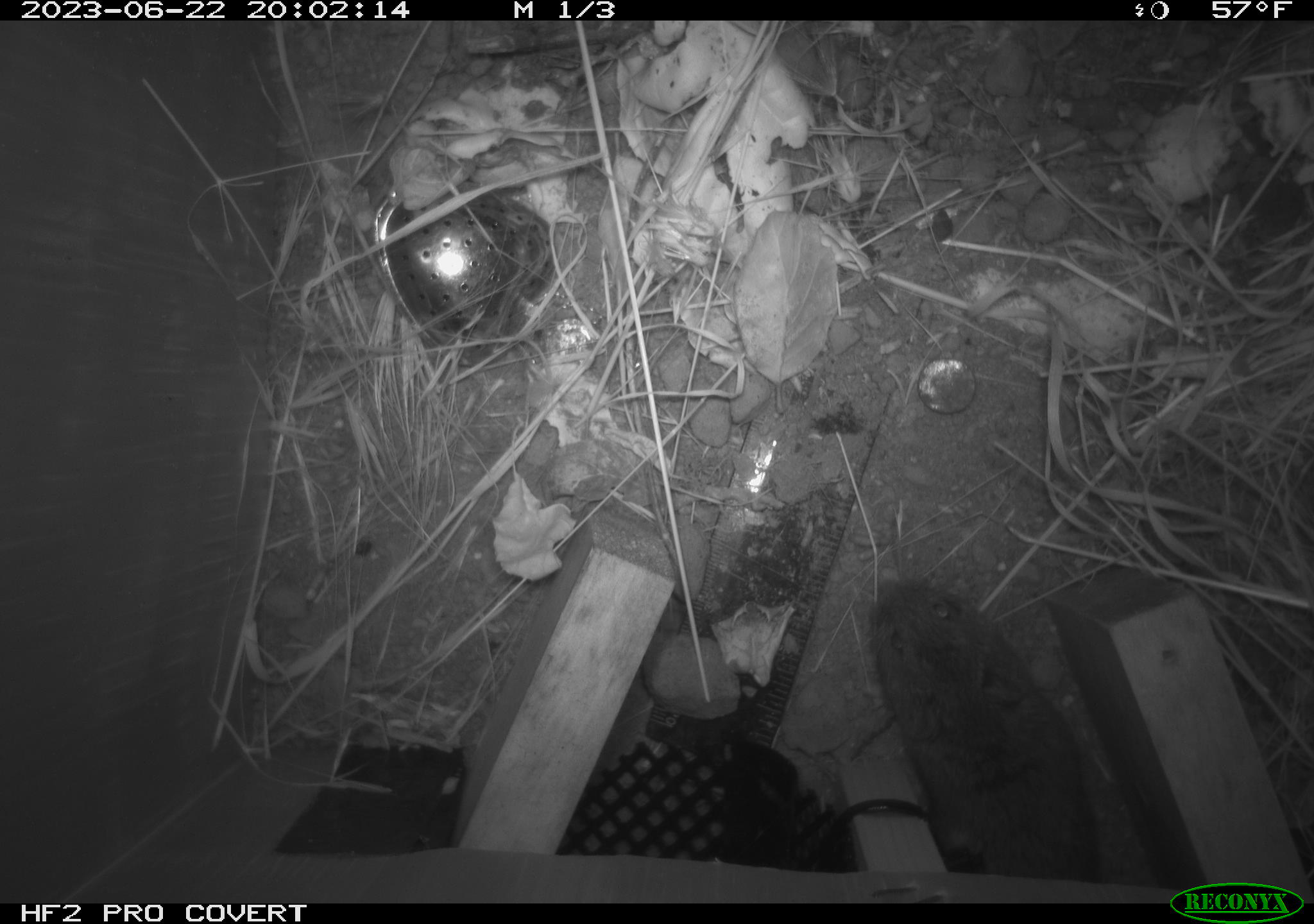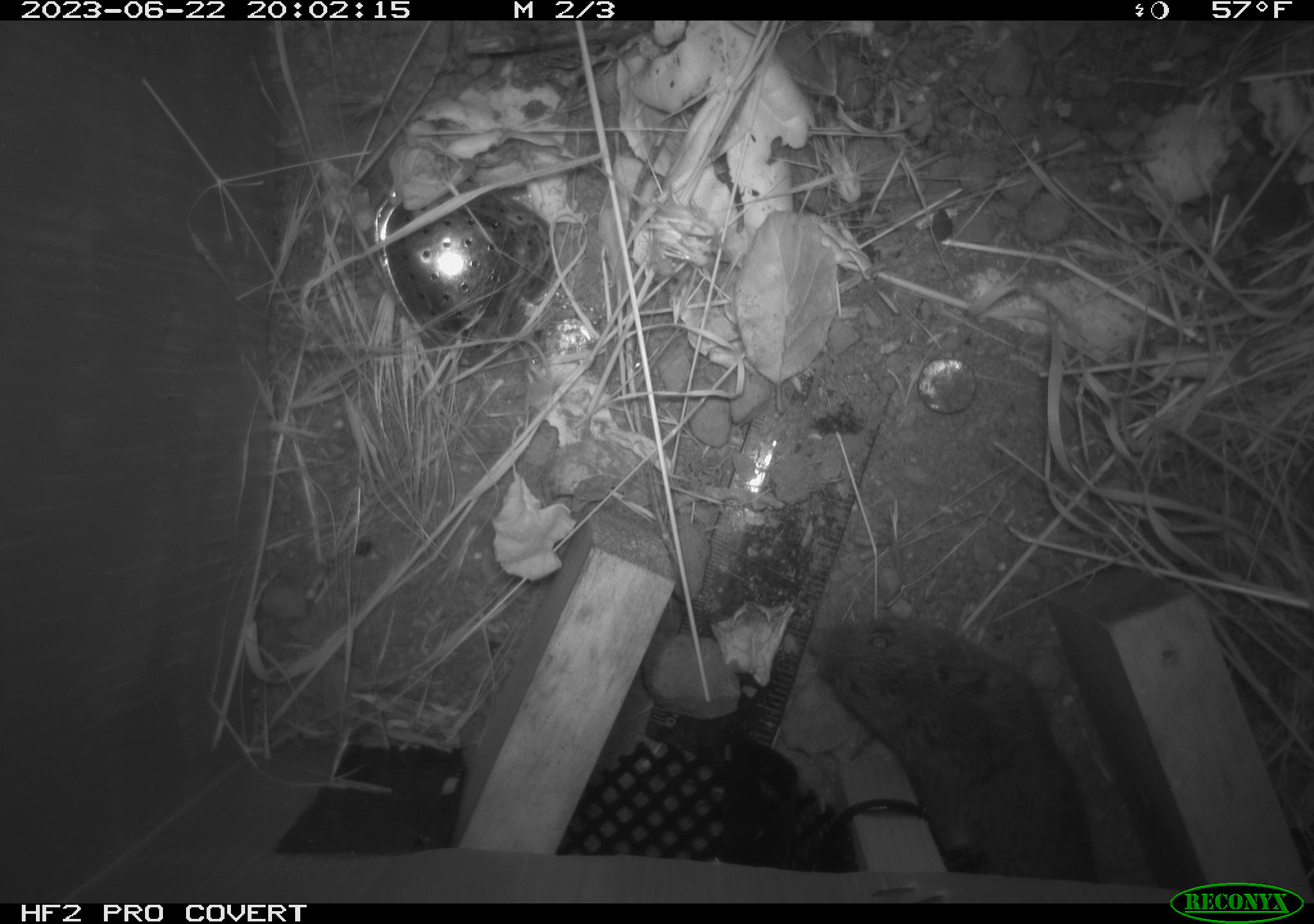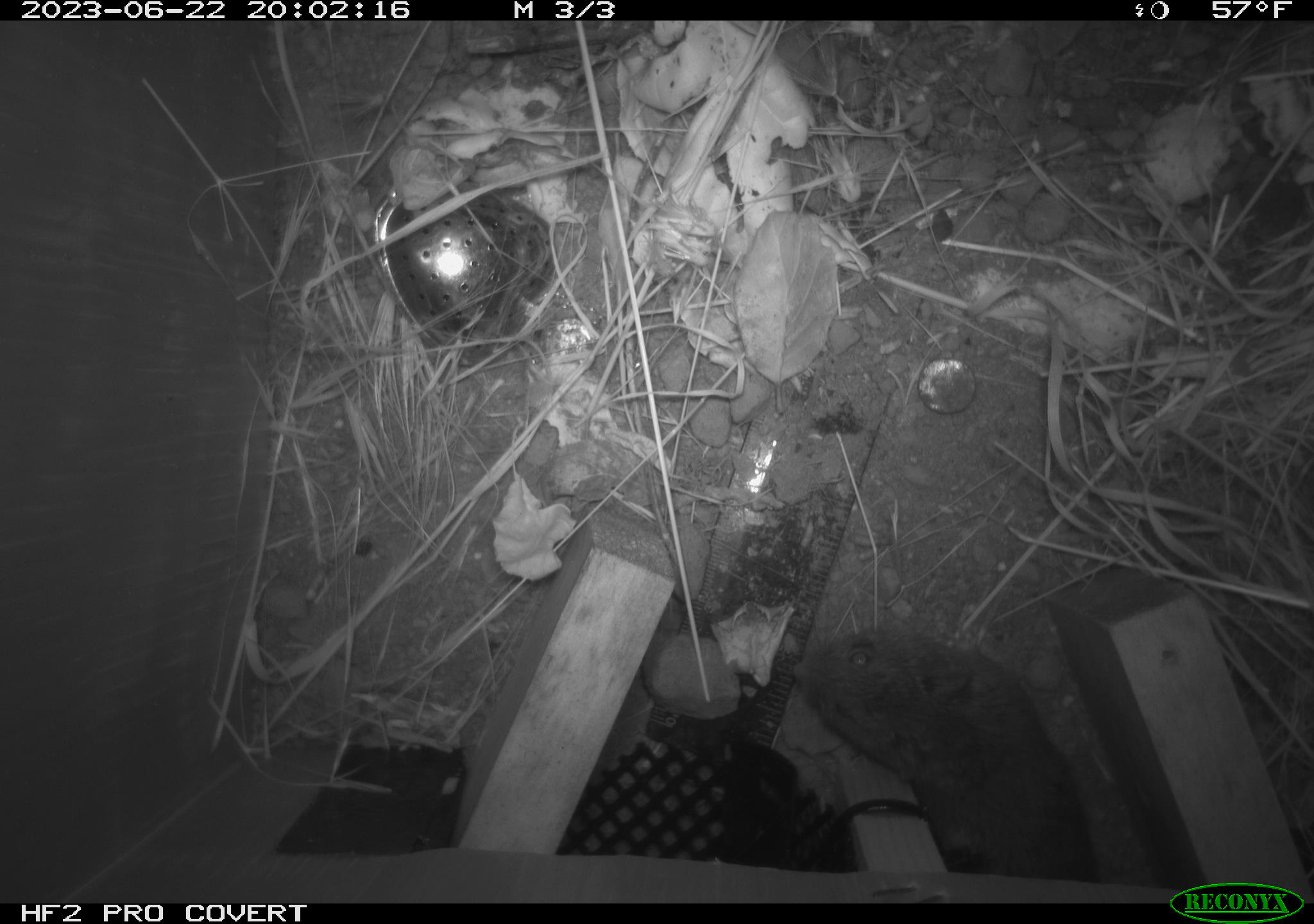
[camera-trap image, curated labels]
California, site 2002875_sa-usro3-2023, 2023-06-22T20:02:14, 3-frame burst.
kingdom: Animalia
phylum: Chordata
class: Mammalia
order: Rodentia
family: Cricetidae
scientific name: Arvicolinae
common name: voles, lemmings, and muskrats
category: arvicolinae subfamily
Arvicolinae subfamily (voles, lemmings, and muskrats) (Arvicolinae).